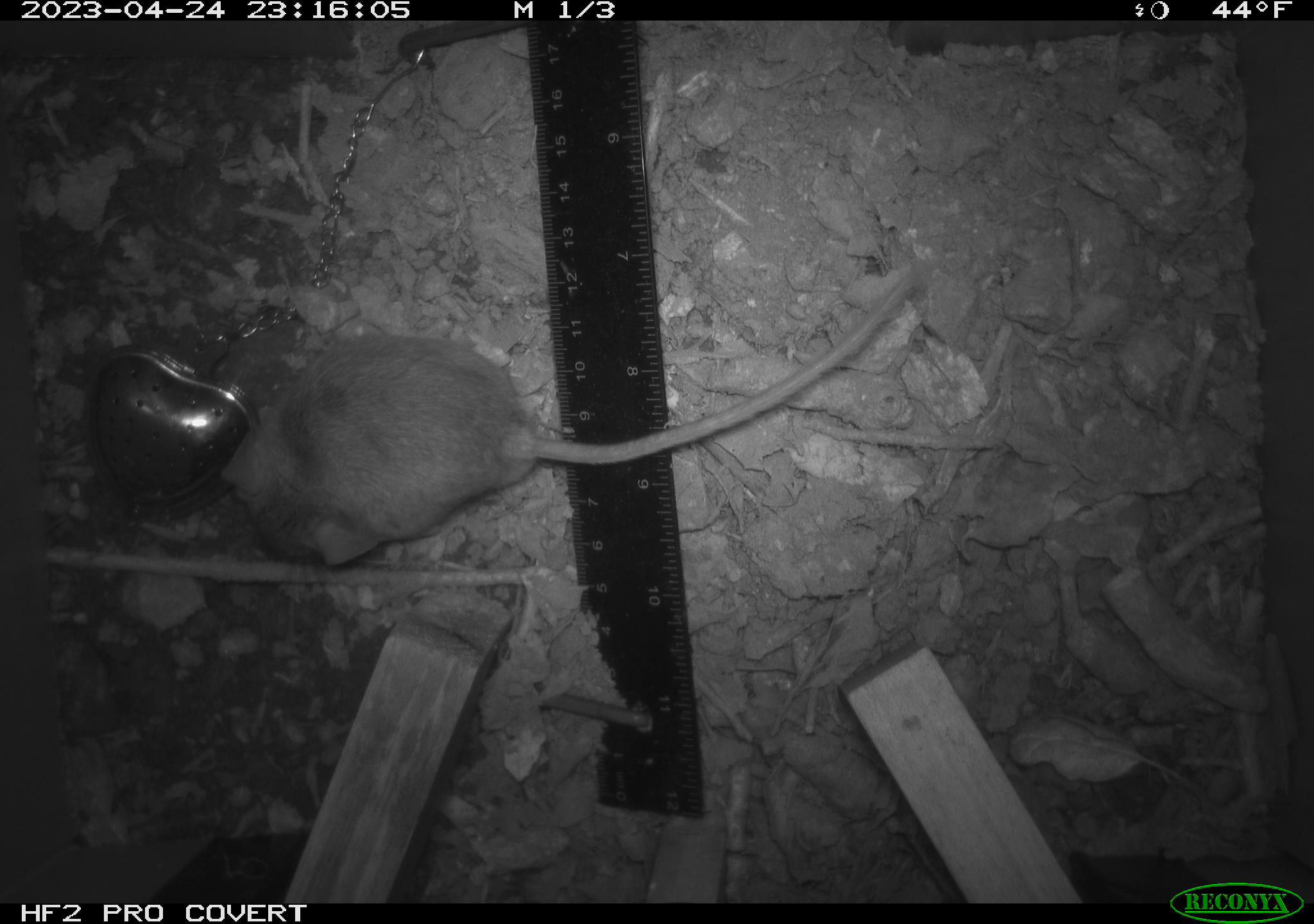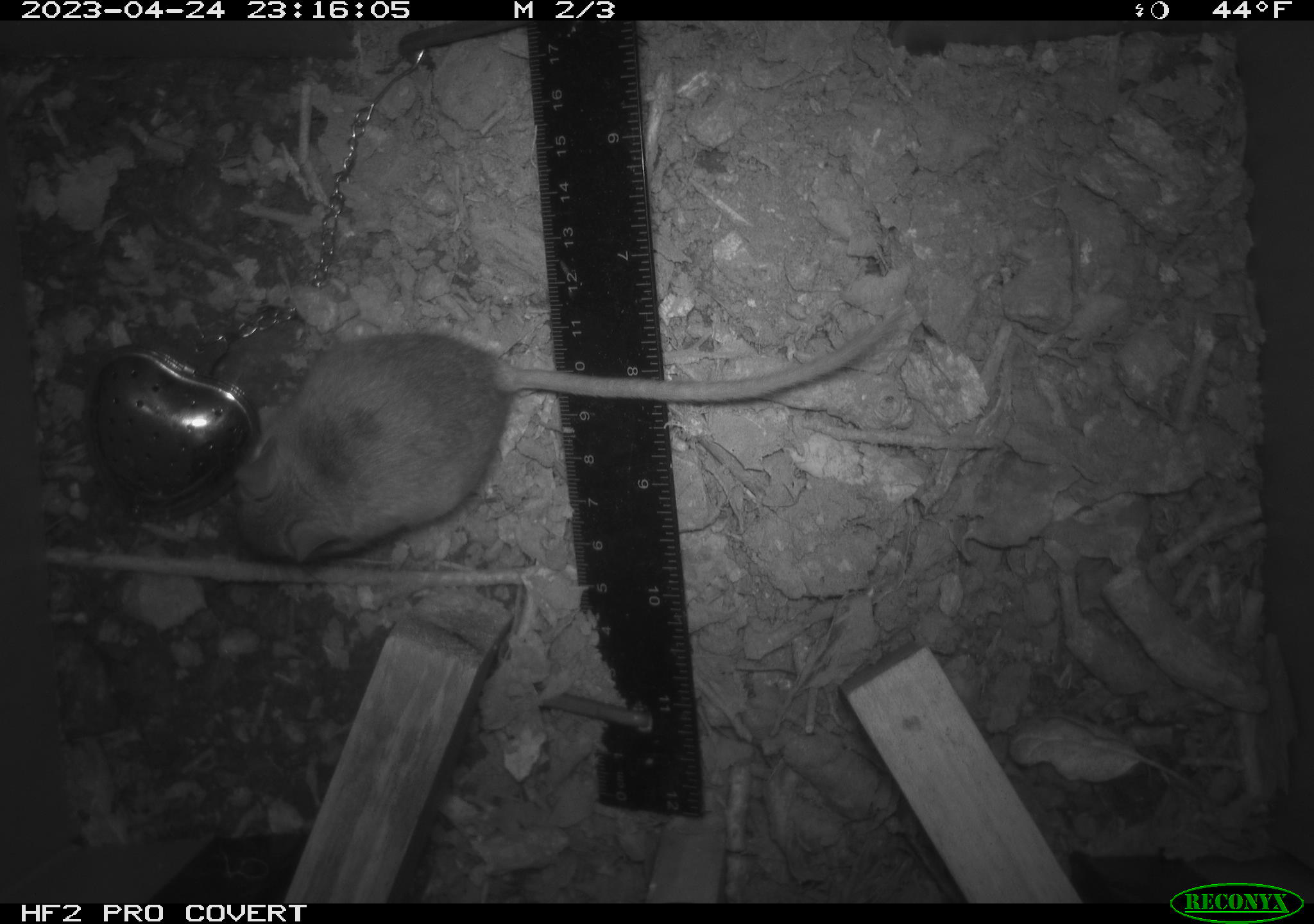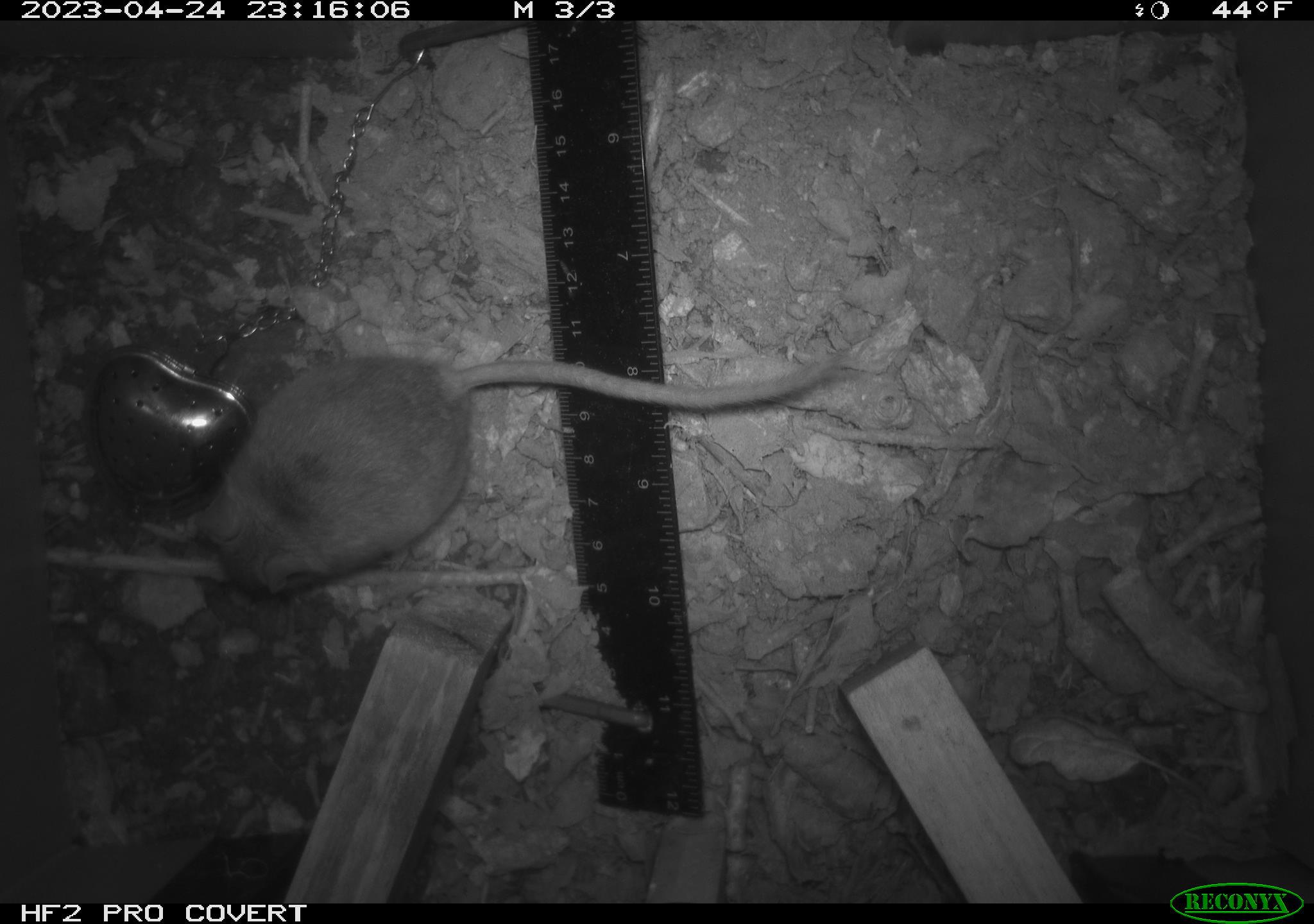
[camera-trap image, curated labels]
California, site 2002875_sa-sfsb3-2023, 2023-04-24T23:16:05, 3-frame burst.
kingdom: Animalia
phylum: Chordata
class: Mammalia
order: Rodentia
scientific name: Rodentia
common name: mouse species